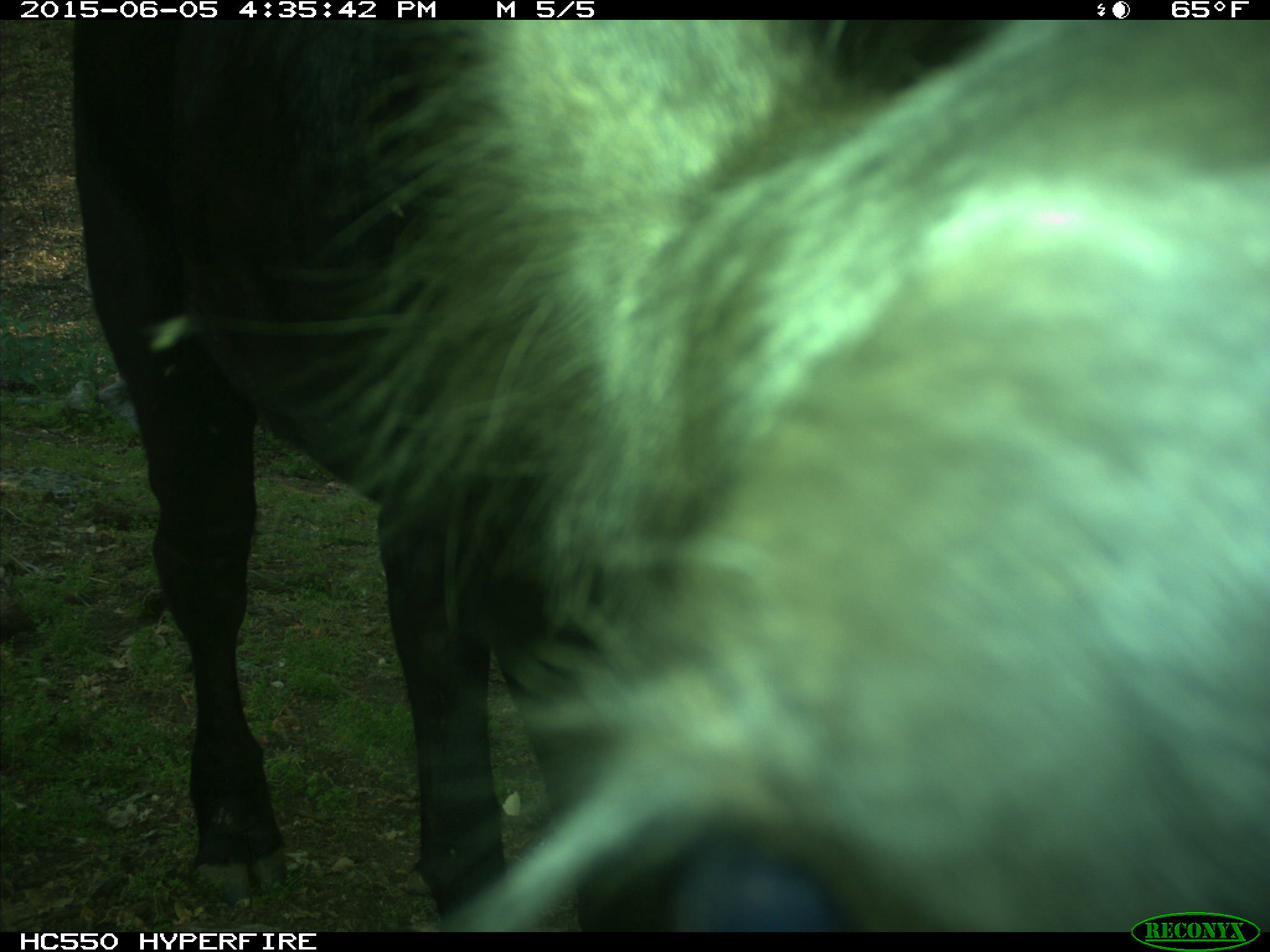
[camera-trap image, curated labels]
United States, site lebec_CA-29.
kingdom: Animalia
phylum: Chordata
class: Mammalia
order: Artiodactyla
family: Bovidae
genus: Bos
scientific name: Bos taurus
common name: domestic cow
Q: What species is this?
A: Bos taurus (domestic cow).